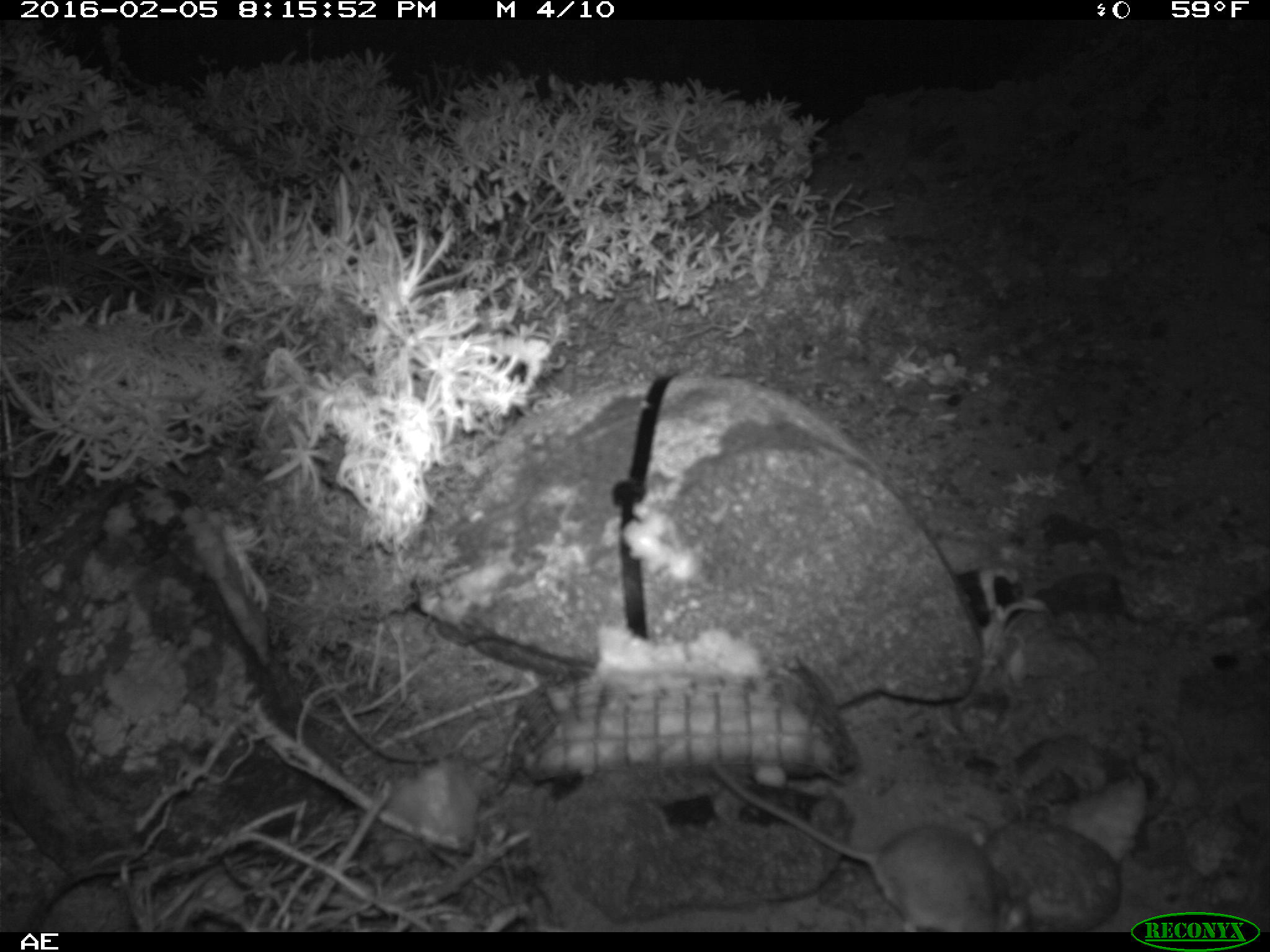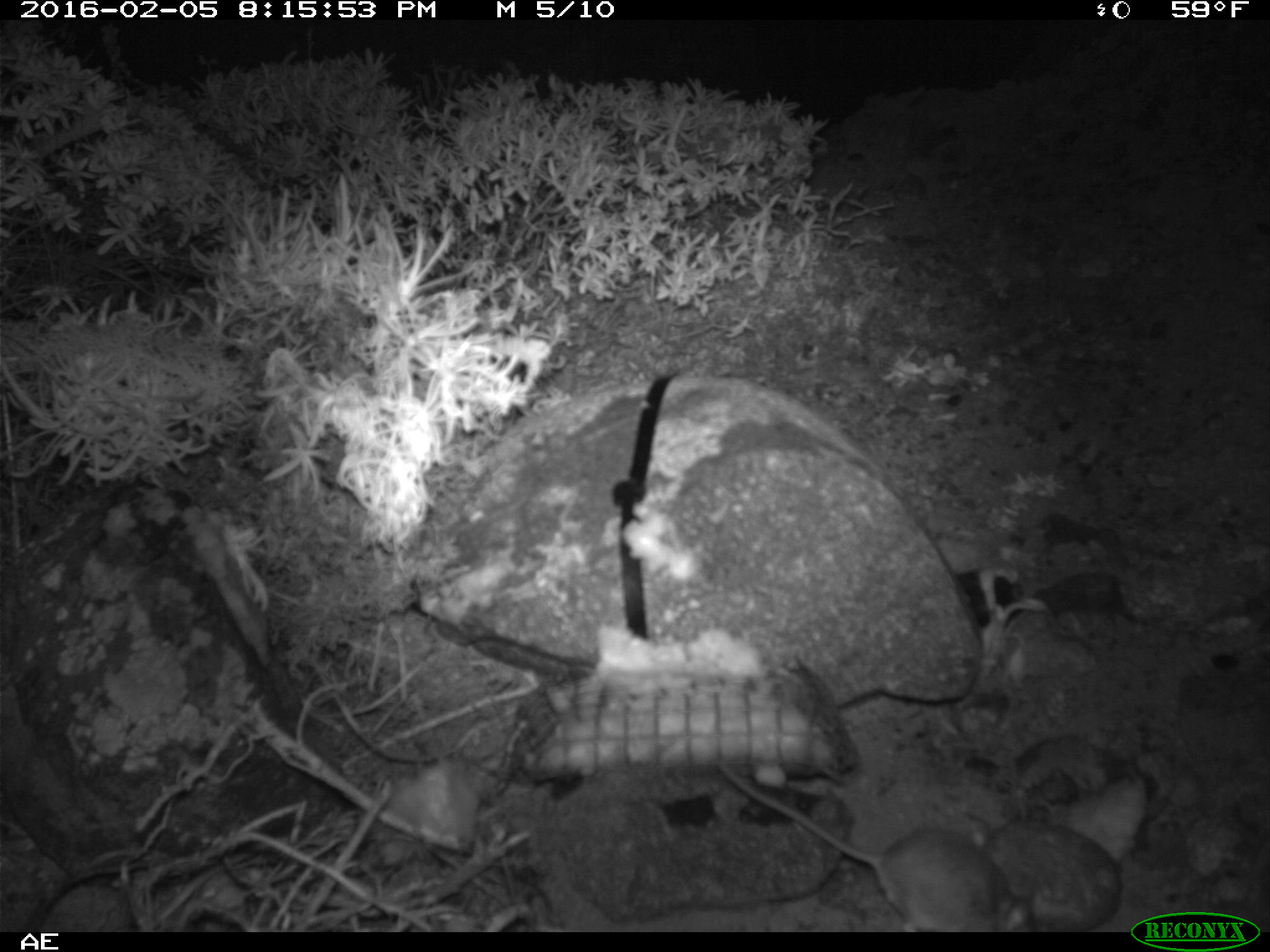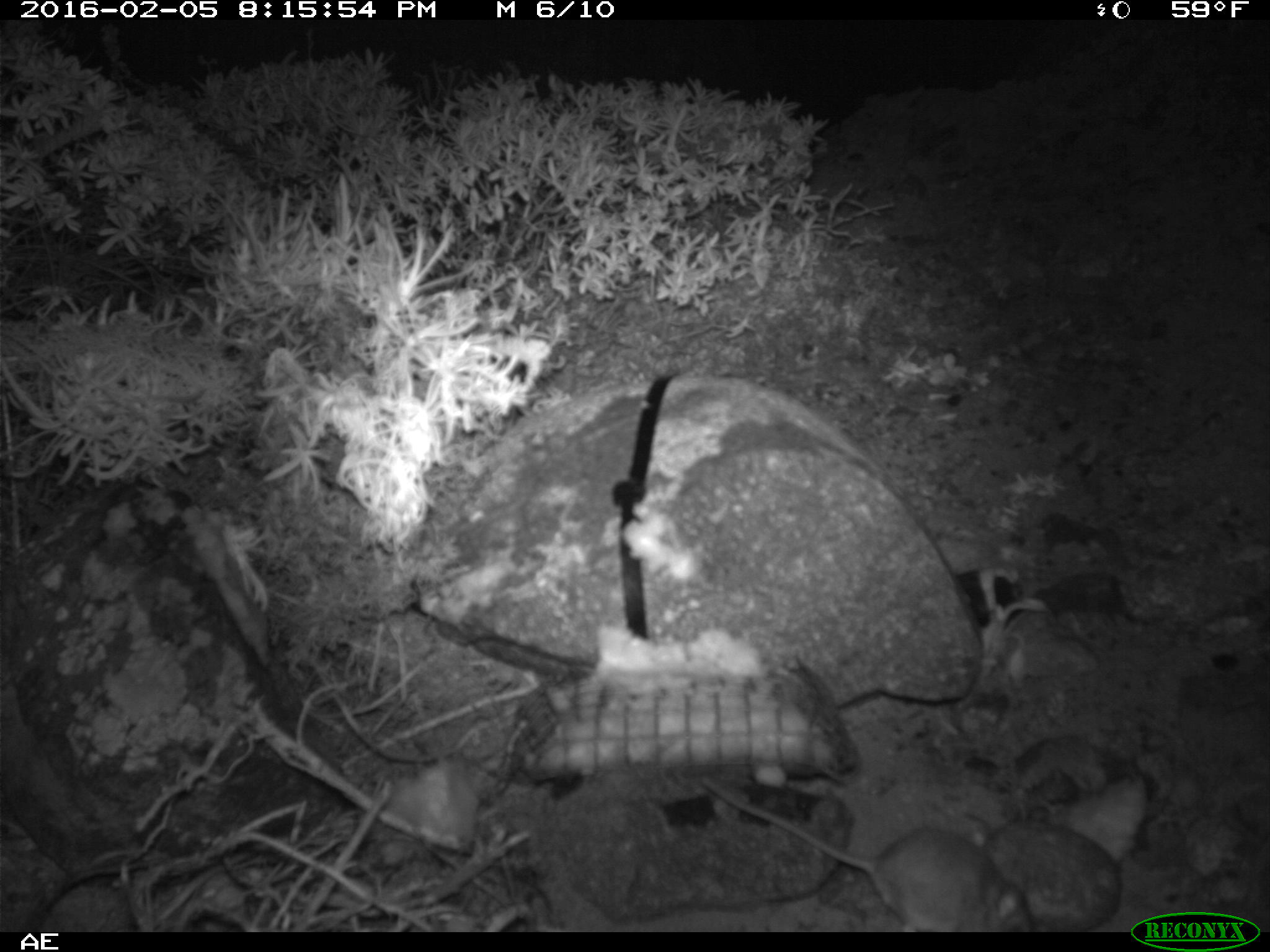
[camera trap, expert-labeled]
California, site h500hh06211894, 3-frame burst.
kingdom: Animalia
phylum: Chordata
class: Mammalia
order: Rodentia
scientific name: Rodentia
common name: rodent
Rodent (Rodentia).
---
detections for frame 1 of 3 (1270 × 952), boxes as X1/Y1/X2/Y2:
rodent: 709/756/1033/932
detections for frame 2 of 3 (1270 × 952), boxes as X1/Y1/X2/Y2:
rodent: 723/764/1033/933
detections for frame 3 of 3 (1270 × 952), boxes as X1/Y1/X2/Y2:
rodent: 698/779/1037/932